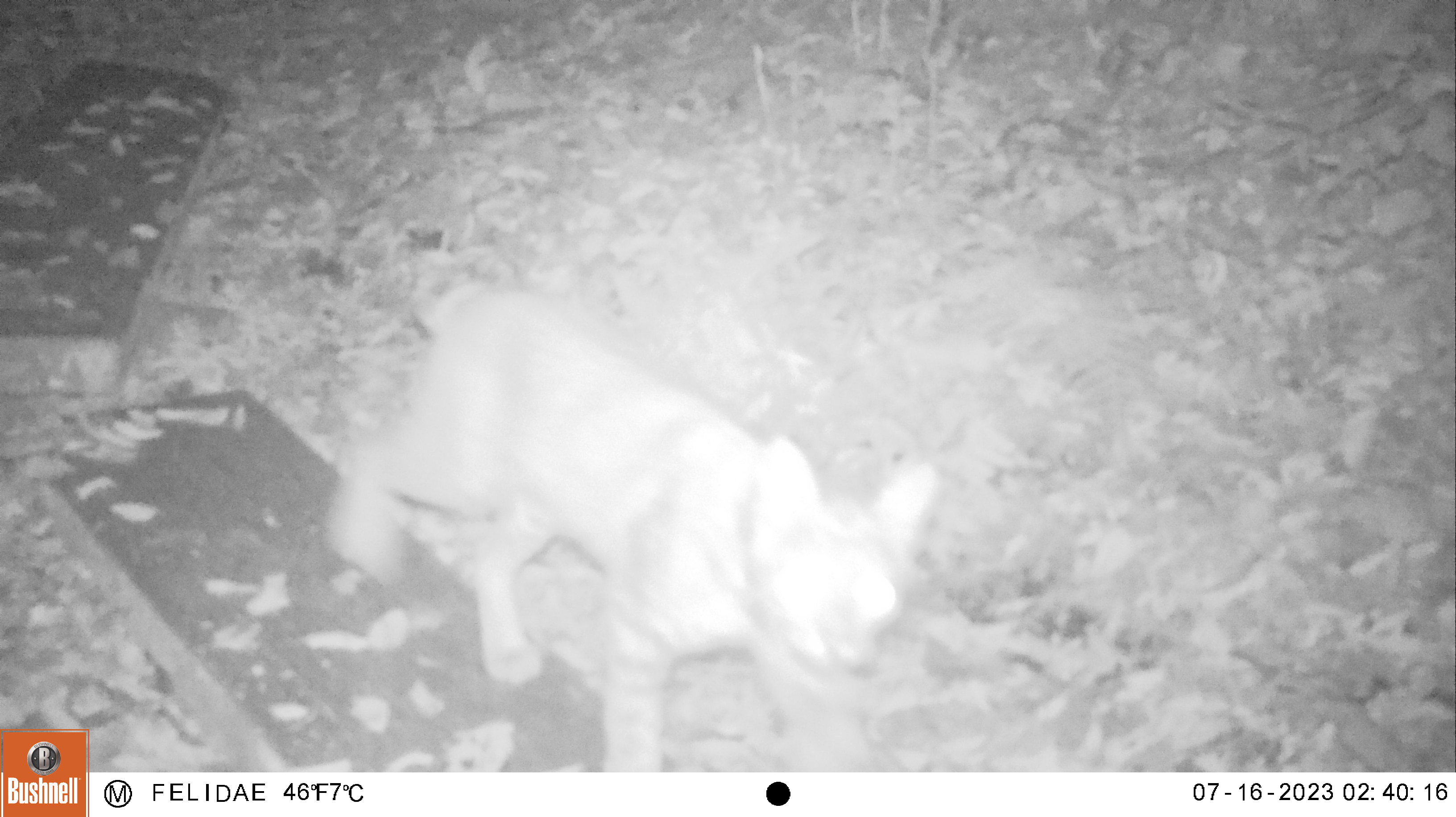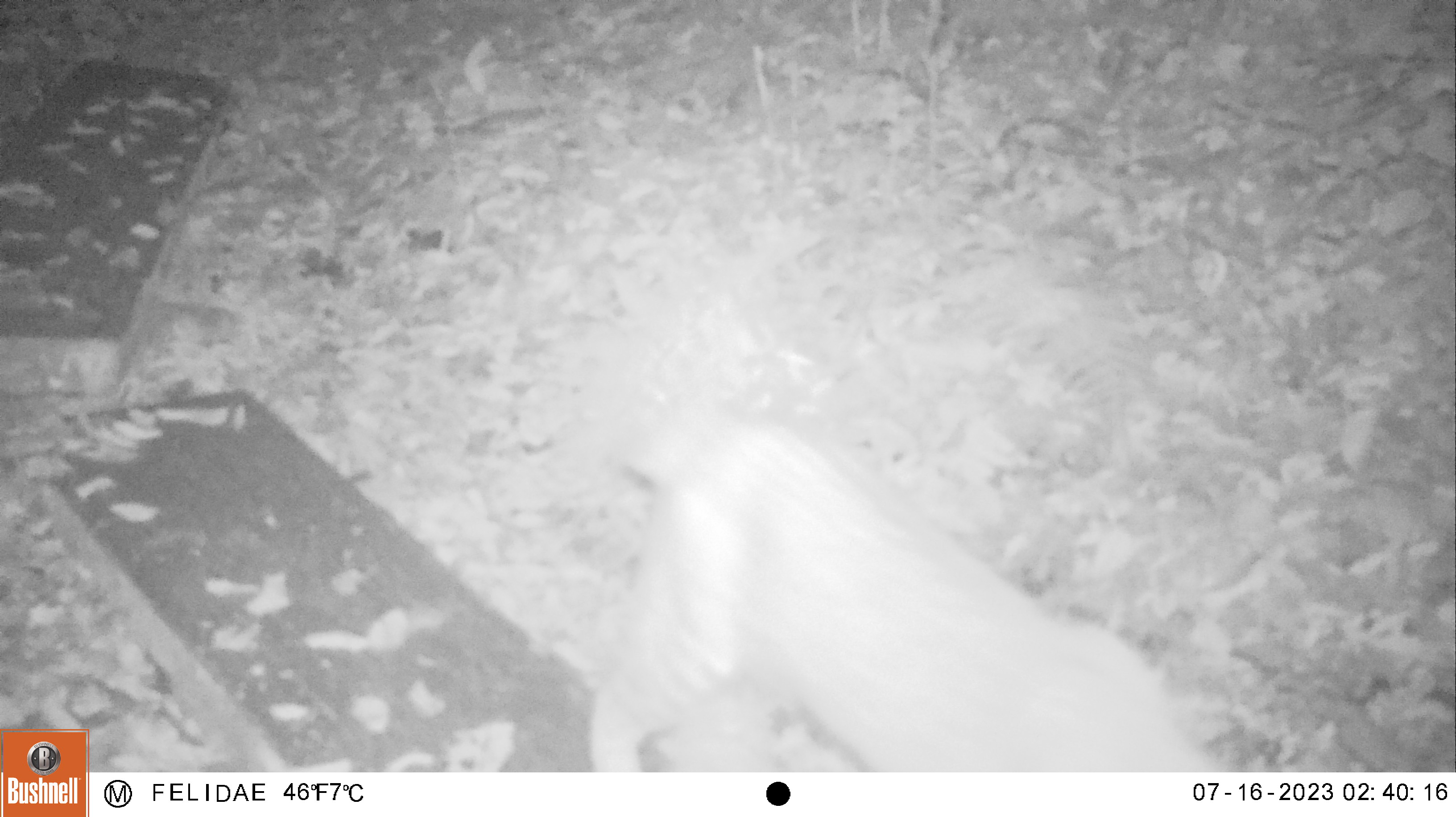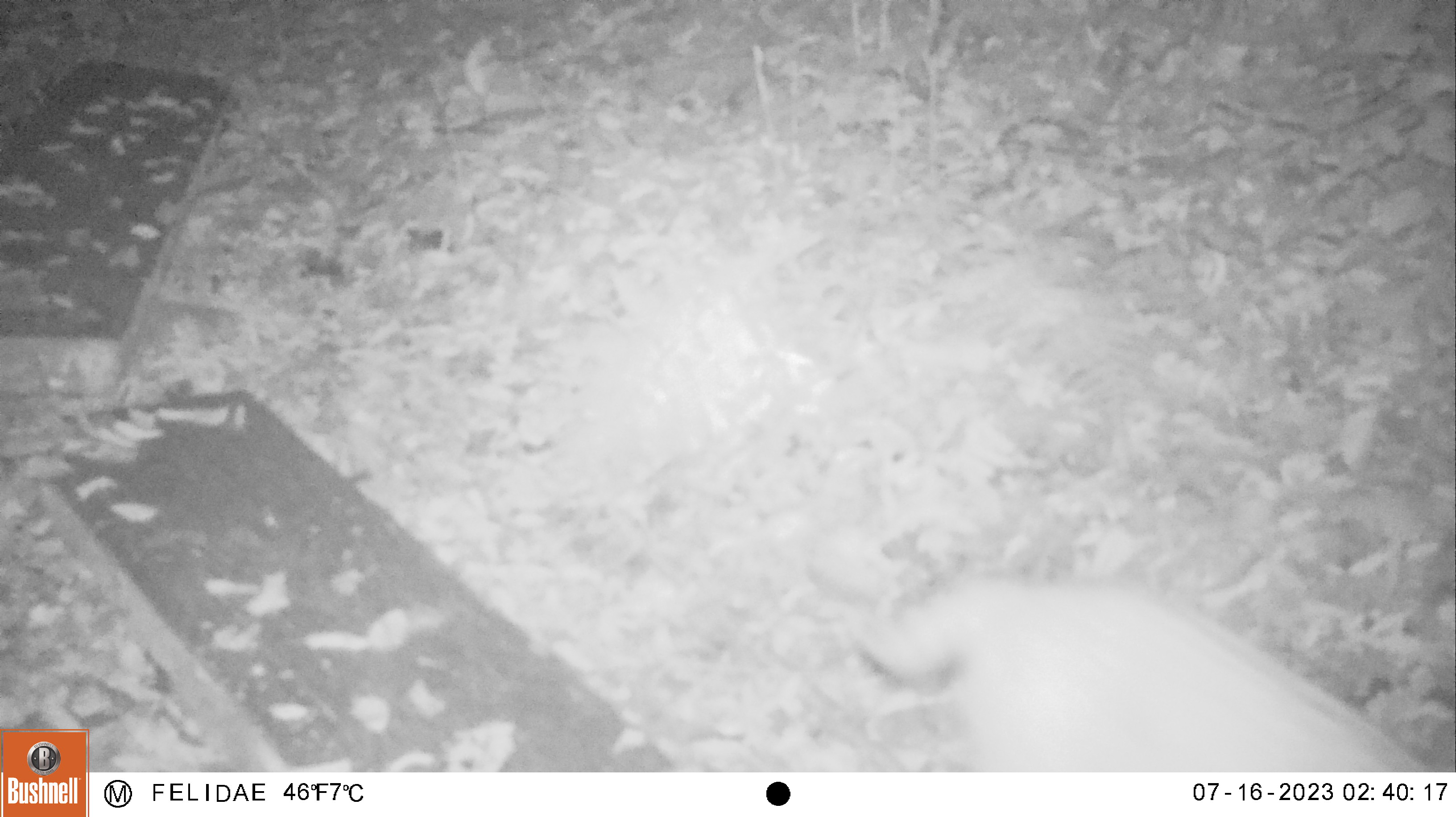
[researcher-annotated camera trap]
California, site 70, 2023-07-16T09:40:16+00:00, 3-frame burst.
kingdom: Animalia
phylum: Chordata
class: Mammalia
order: Carnivora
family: Felidae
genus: Lynx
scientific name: Lynx rufus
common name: bobcat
Bobcat (Lynx rufus).